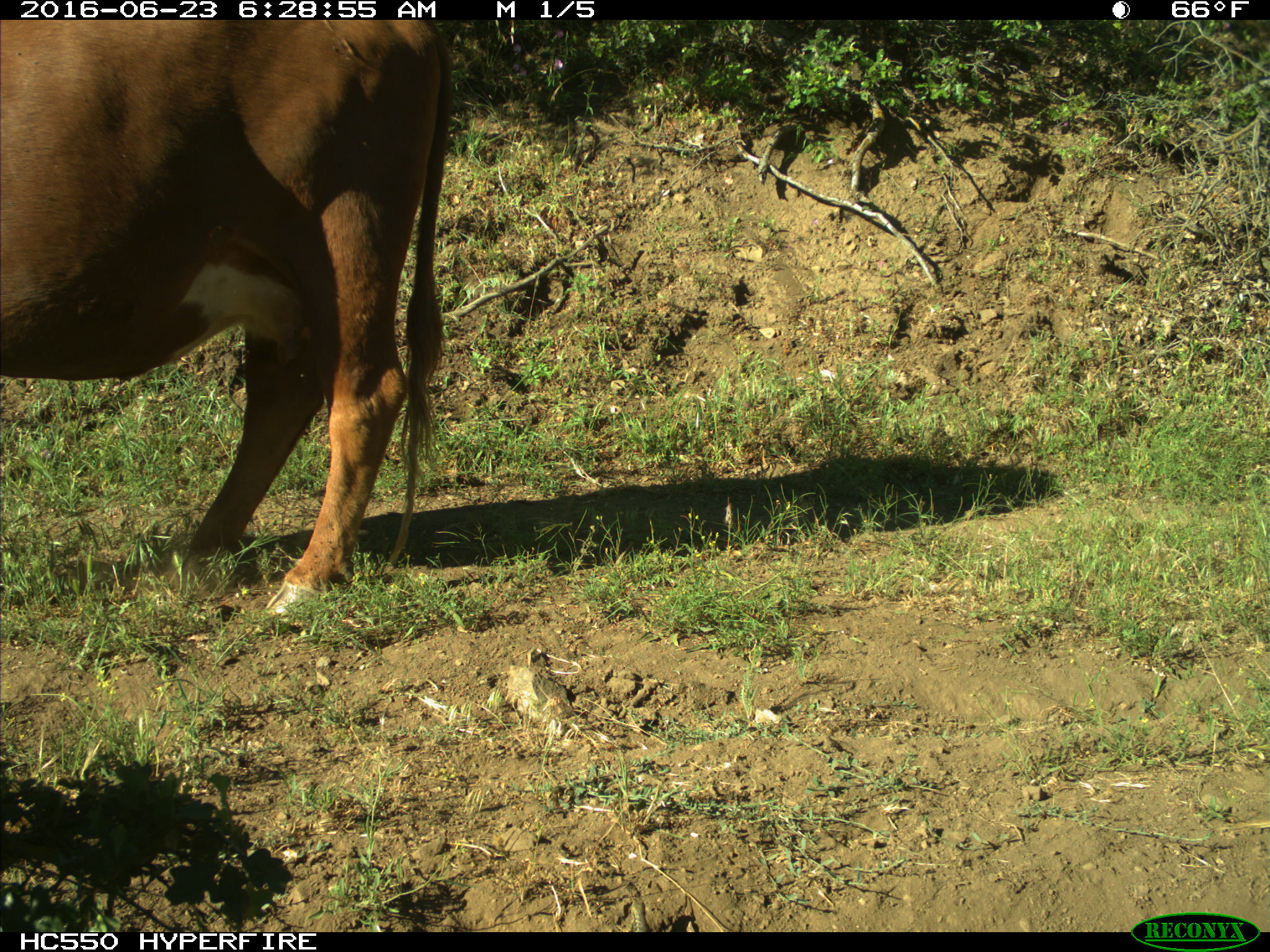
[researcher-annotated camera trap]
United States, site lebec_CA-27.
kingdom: Animalia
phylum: Chordata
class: Mammalia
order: Artiodactyla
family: Bovidae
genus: Bos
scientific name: Bos taurus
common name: domestic cow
Bos taurus (domestic cow).